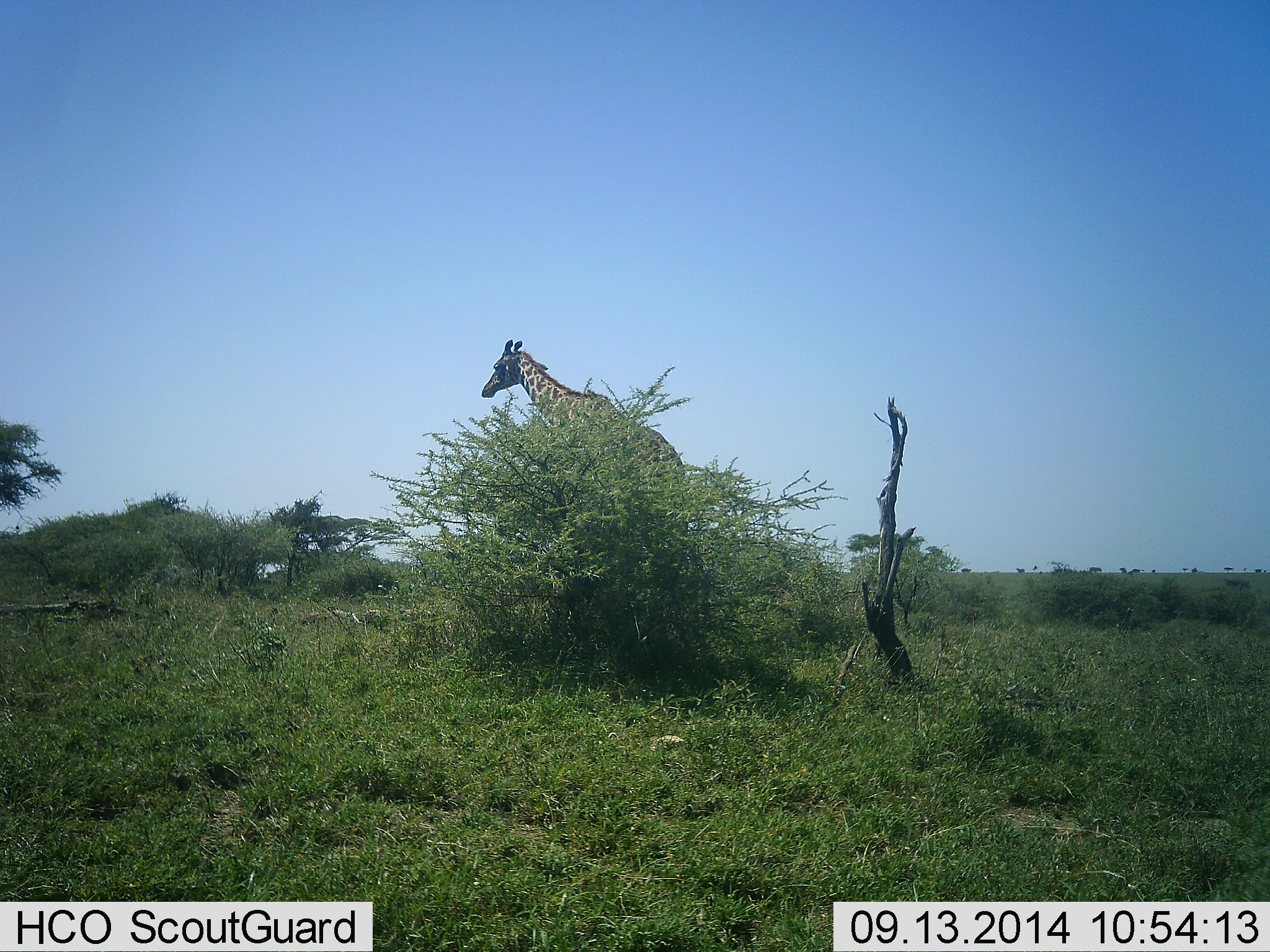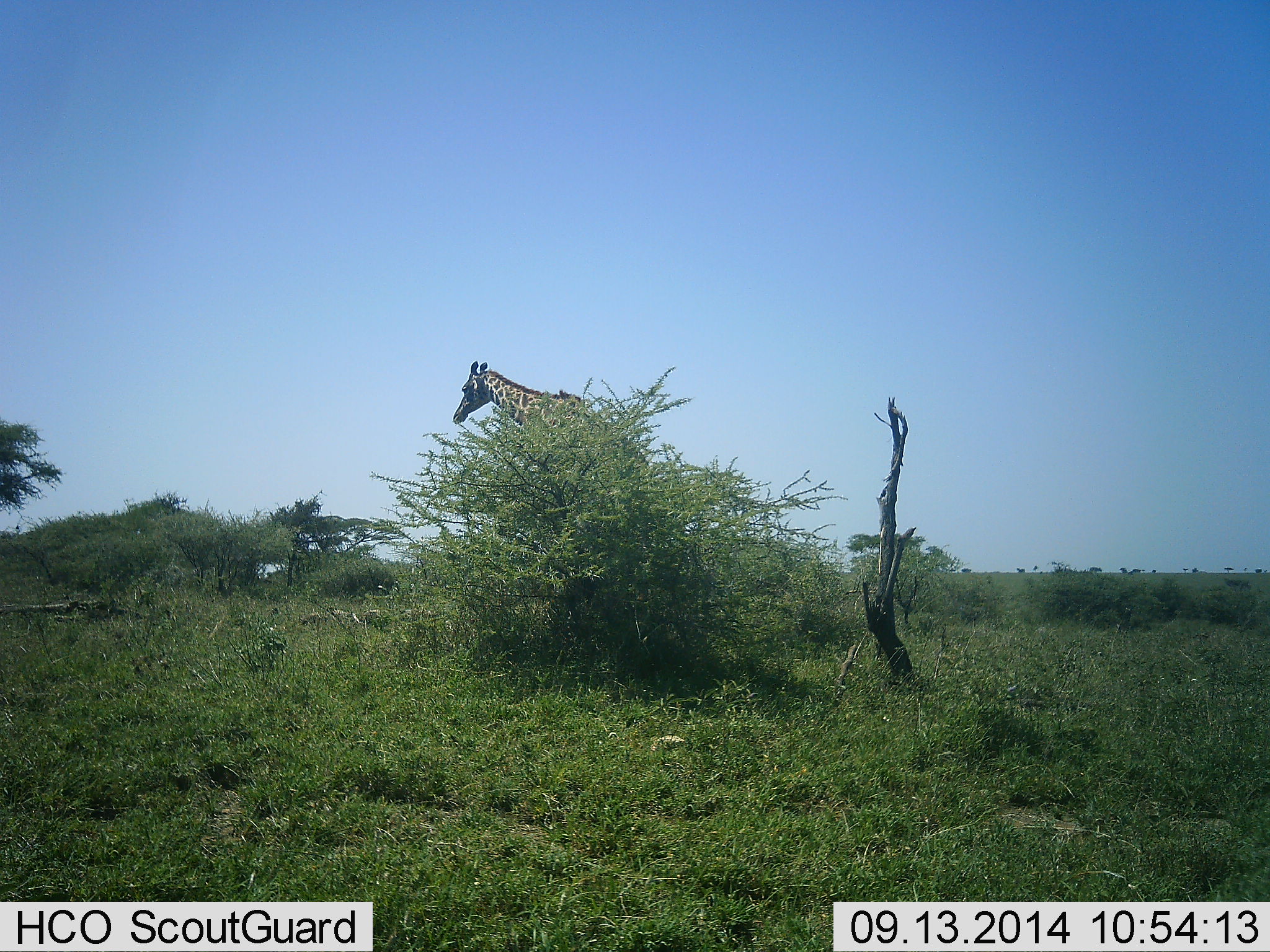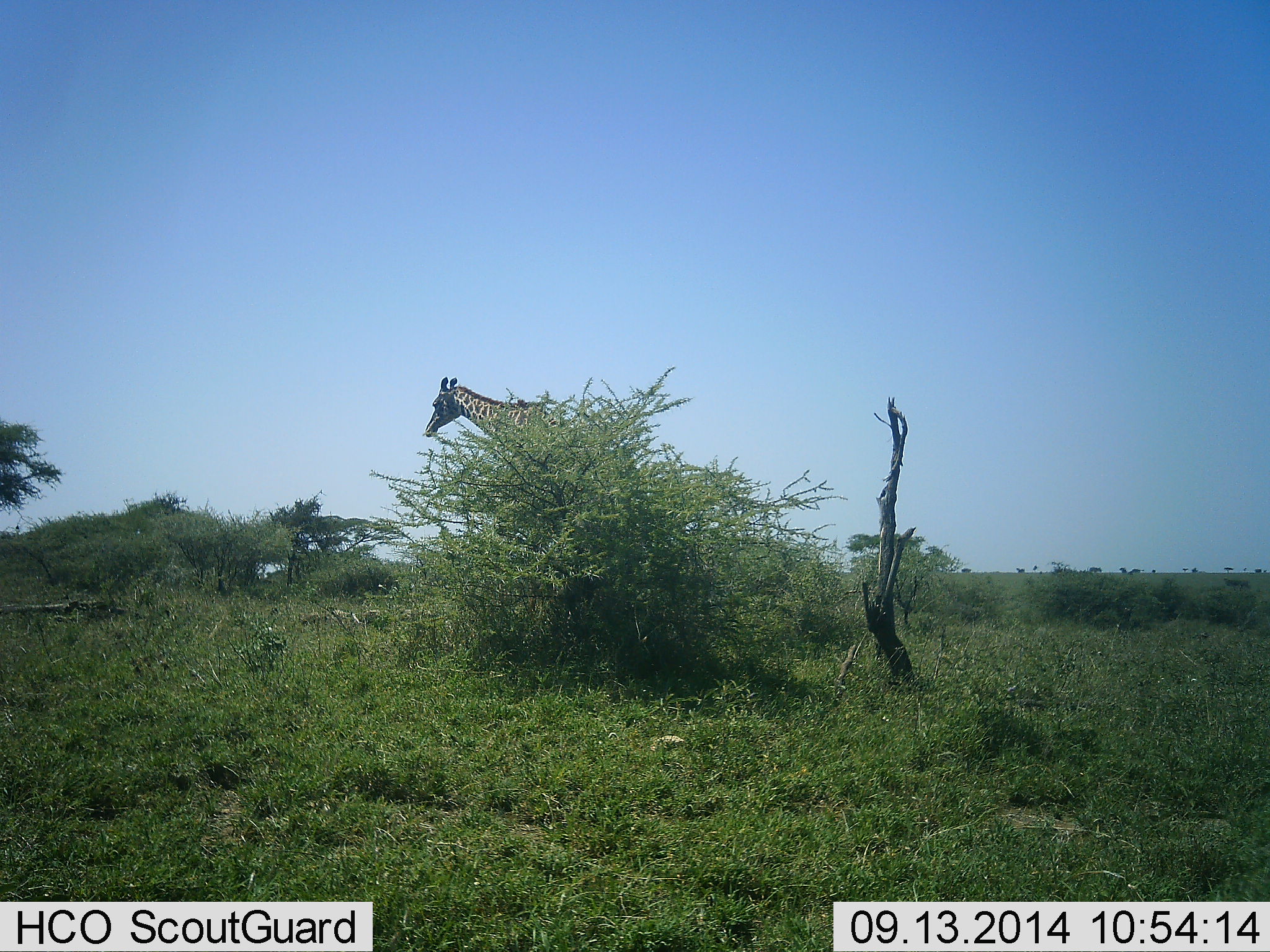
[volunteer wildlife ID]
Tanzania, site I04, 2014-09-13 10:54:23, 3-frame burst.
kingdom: Animalia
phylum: Chordata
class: Mammalia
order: Artiodactyla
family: Giraffidae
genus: Giraffa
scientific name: Giraffa camelopardalis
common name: giraffe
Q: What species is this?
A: Giraffe (Giraffa camelopardalis).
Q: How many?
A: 1.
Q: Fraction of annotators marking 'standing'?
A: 9%.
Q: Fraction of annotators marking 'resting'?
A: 9%.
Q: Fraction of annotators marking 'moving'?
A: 82%.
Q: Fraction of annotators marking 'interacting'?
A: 0%.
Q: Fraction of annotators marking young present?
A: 0%.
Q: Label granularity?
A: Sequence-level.